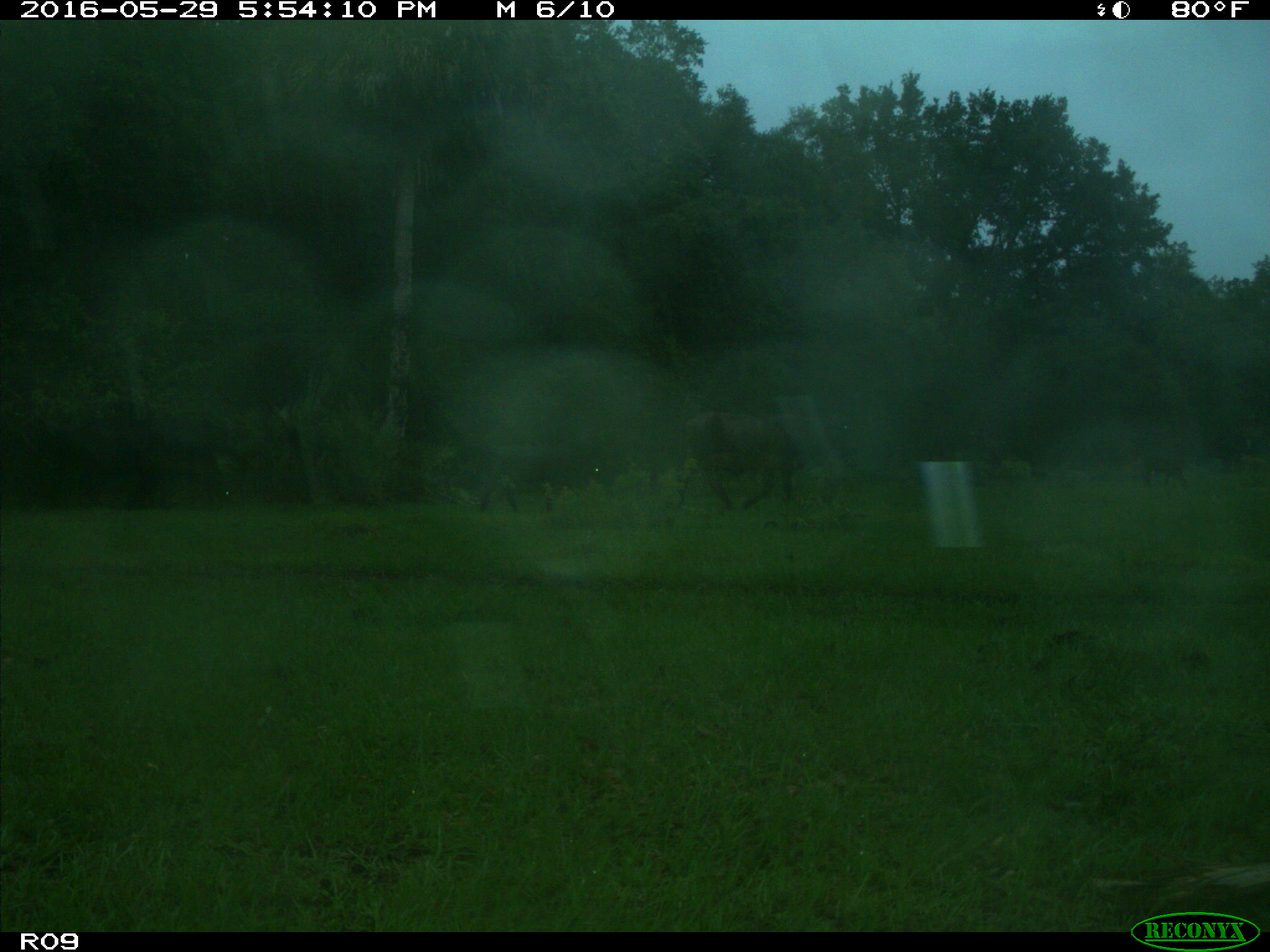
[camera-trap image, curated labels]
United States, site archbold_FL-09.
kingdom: Animalia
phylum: Chordata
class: Mammalia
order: Artiodactyla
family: Bovidae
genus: Bos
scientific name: Bos taurus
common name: domestic cow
Bos taurus (domestic cow).